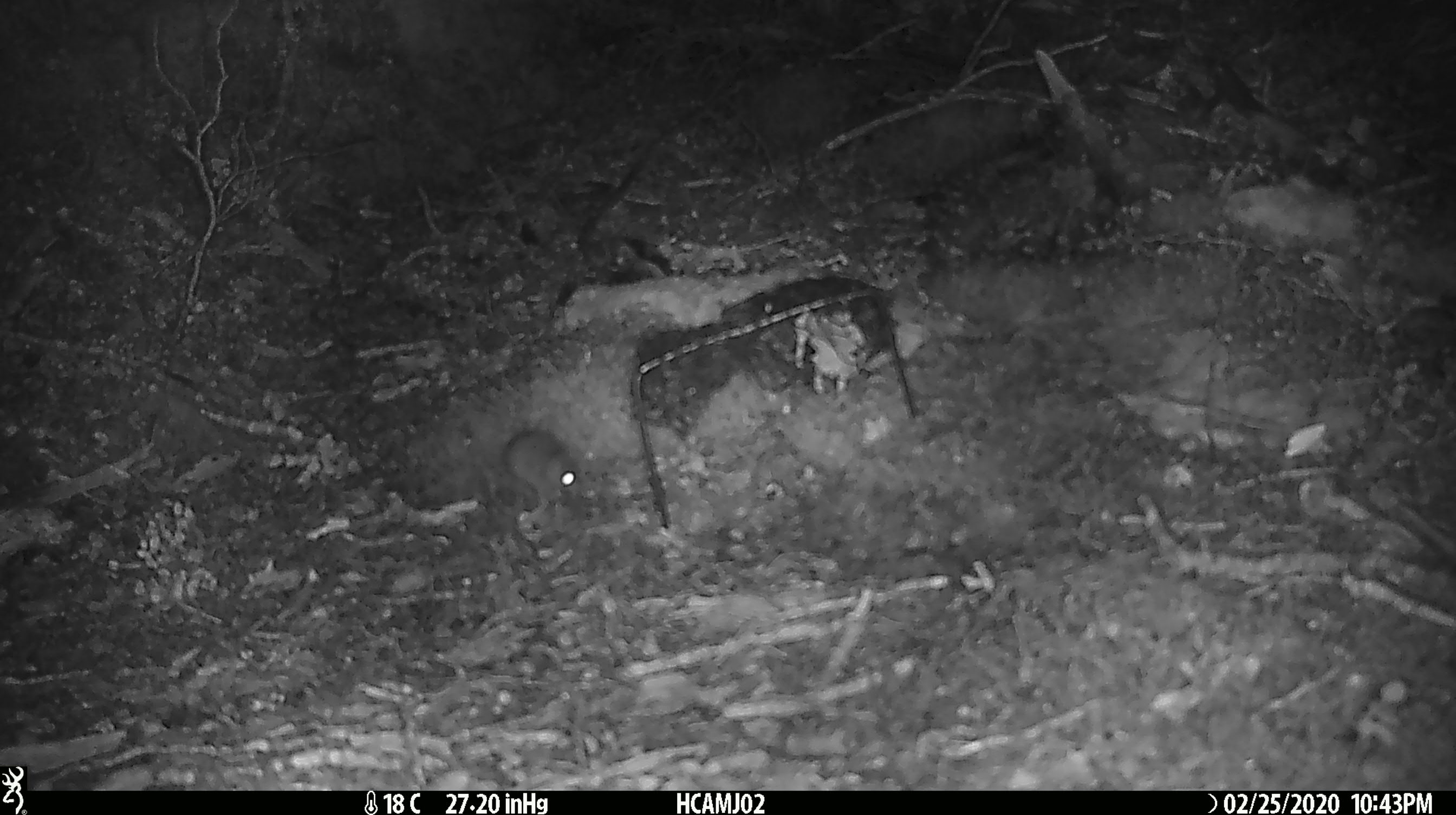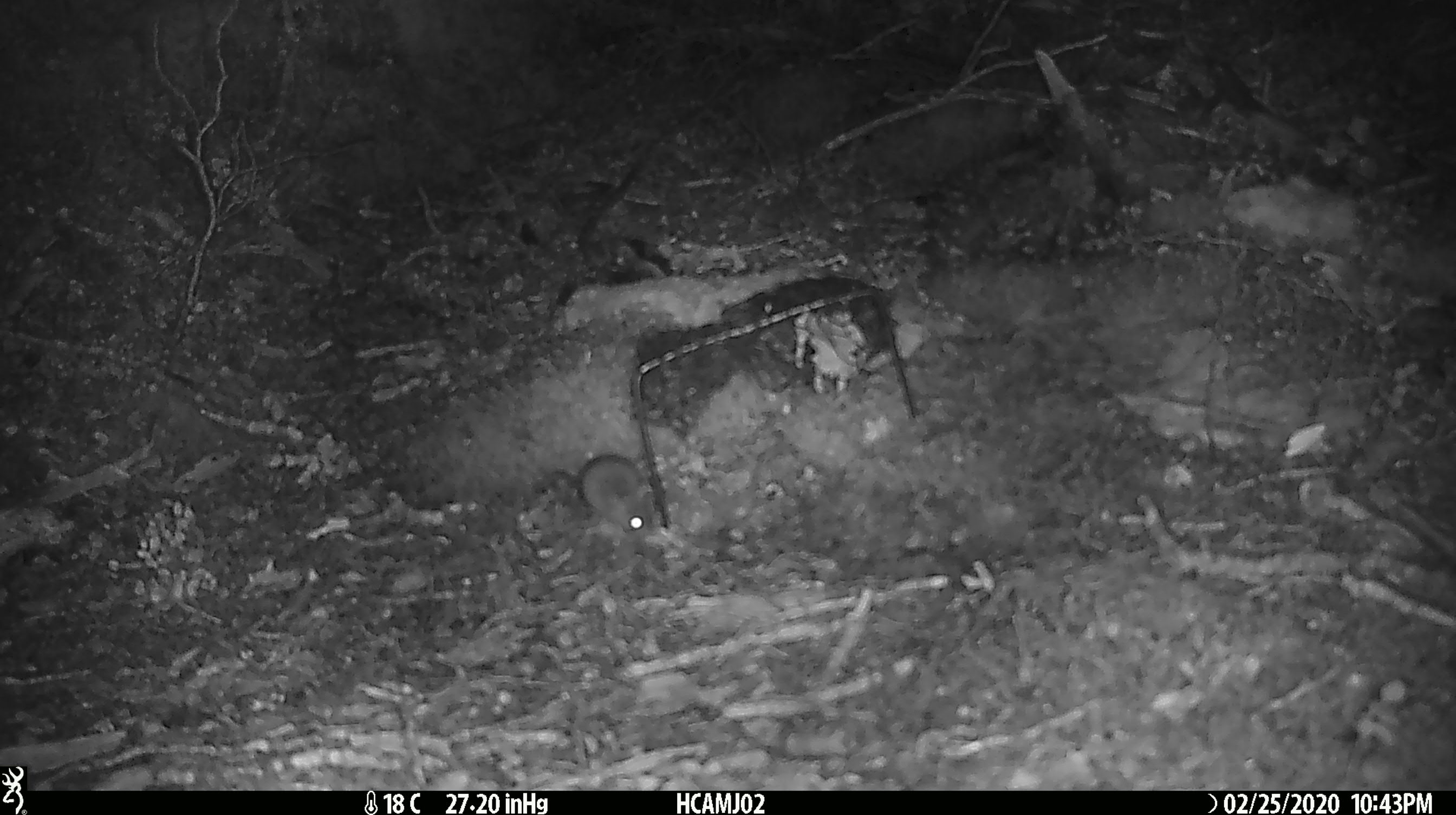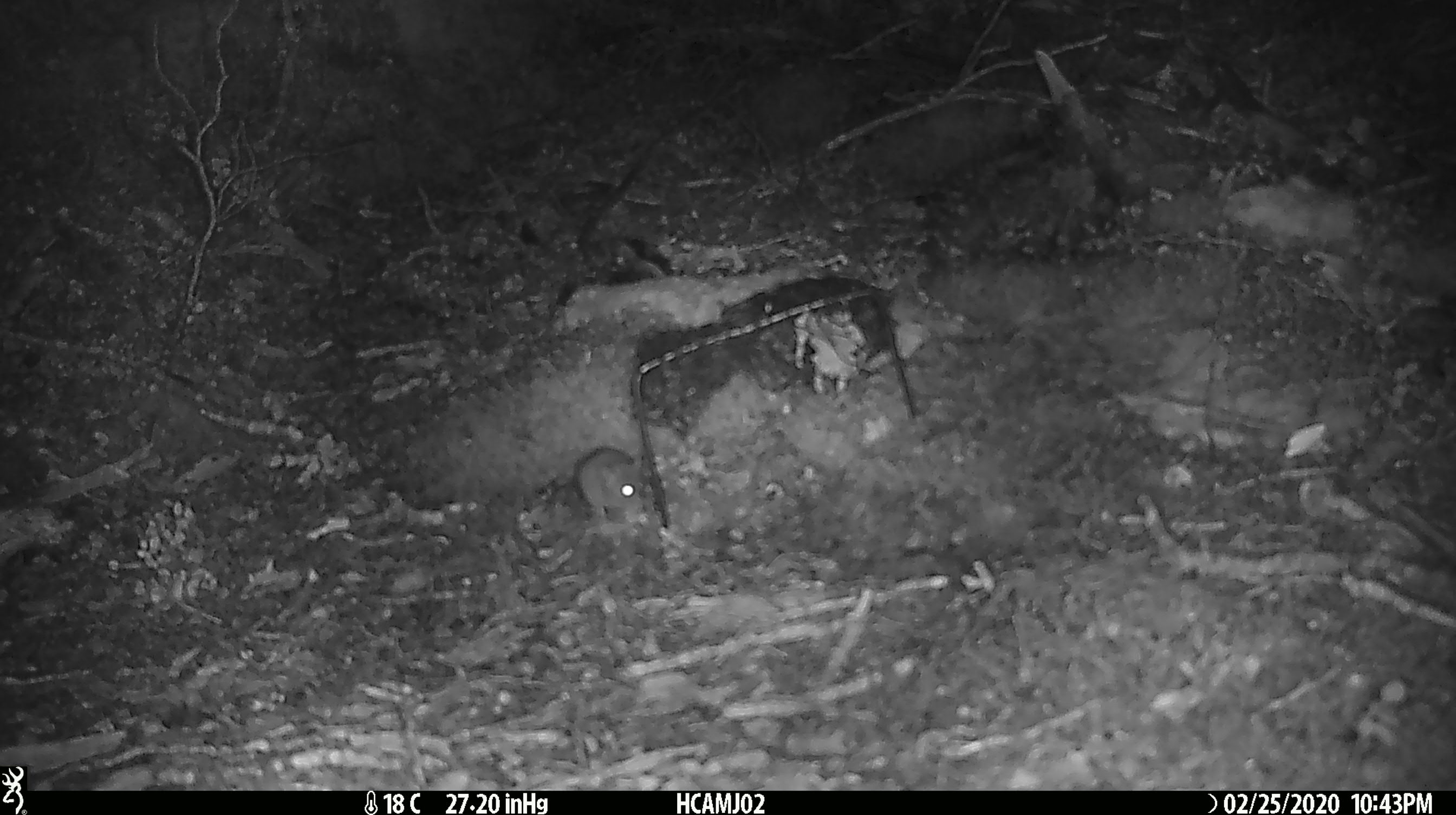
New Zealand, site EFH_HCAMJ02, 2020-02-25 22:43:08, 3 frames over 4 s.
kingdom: Animalia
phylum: Chordata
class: Mammalia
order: Rodentia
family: Muridae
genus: Mus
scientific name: Mus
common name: mouse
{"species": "mouse (Mus)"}